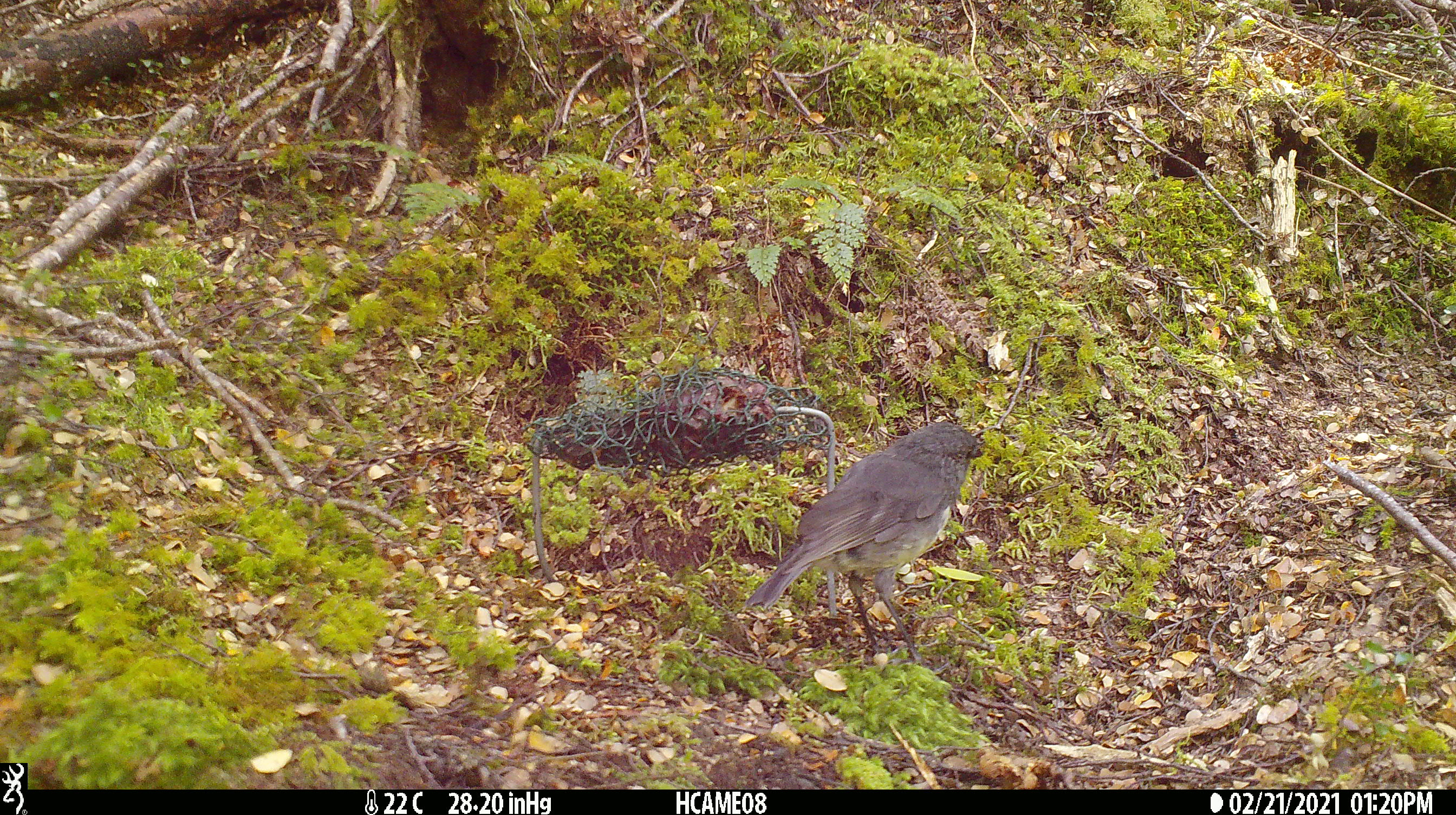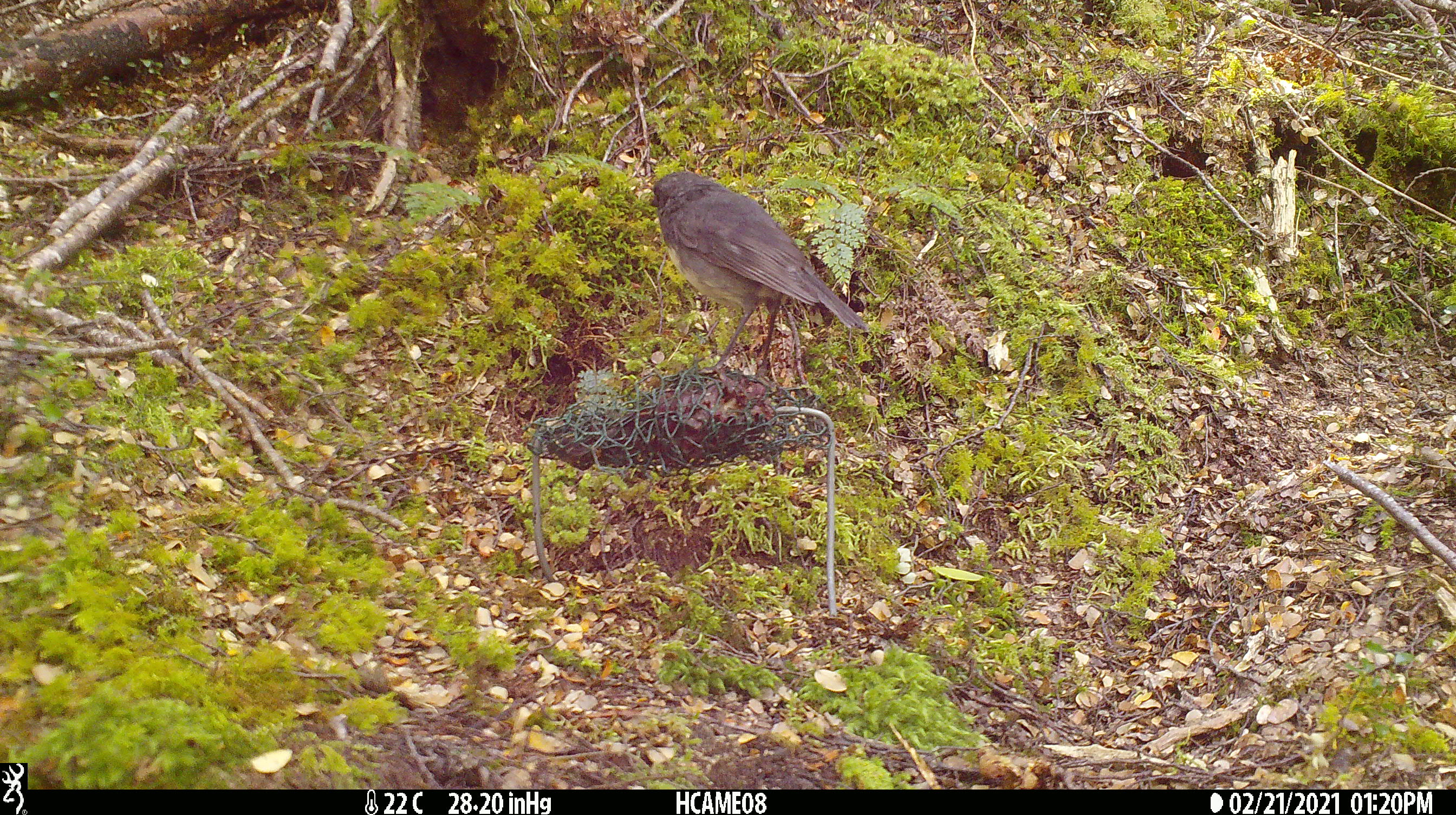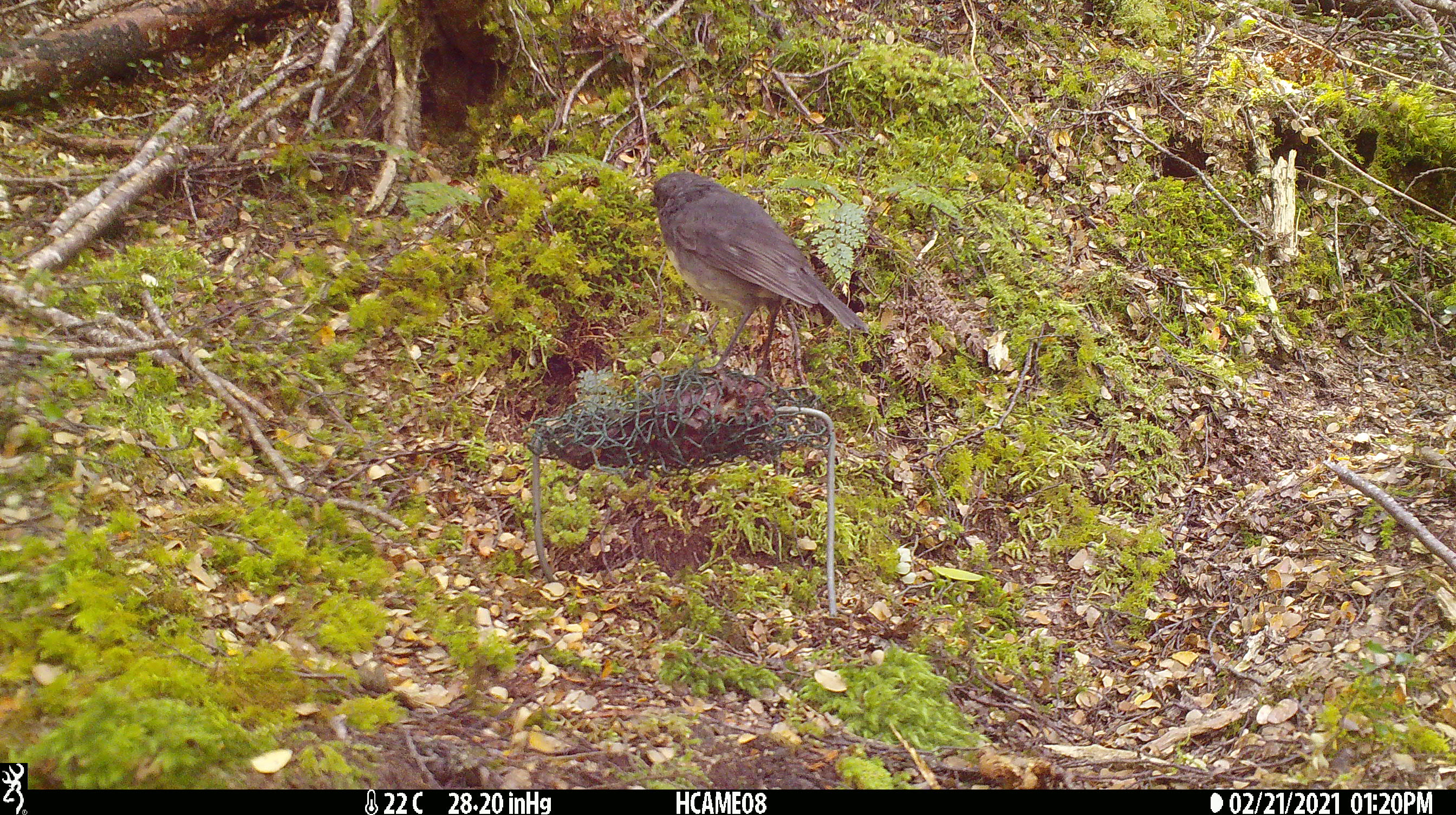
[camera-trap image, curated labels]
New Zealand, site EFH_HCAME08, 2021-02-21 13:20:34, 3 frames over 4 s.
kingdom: Animalia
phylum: Chordata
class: Aves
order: Passeriformes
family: Petroicidae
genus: Petroica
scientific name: Petroica australis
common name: new zealand robin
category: robin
Robin (new zealand robin) (Petroica australis).